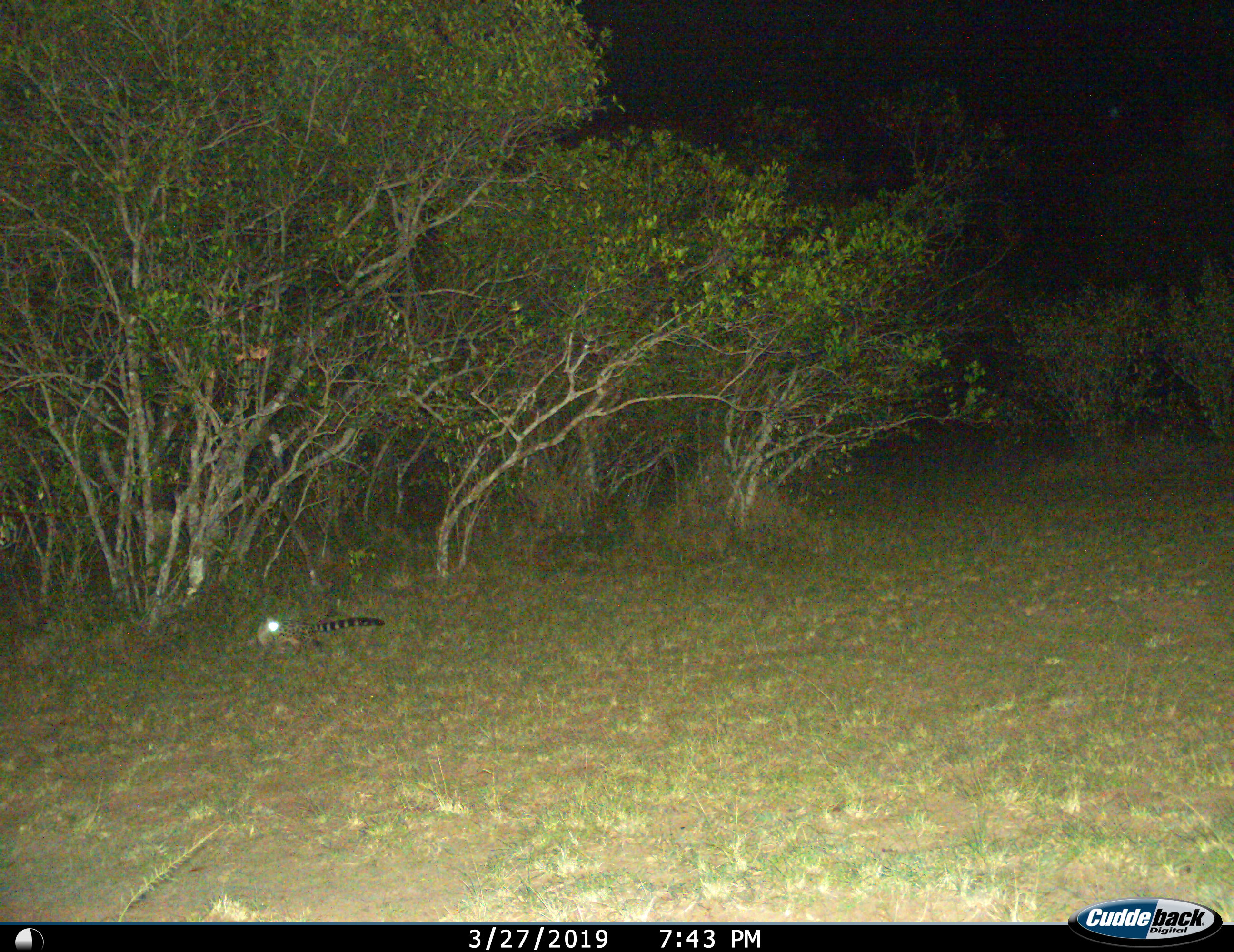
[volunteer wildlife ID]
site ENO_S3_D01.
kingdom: Animalia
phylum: Chordata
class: Mammalia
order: Carnivora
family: Viverridae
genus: Genetta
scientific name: Genetta genetta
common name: small-spotted genet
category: genetcommonsmallspotted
Genetcommonsmallspotted (small-spotted genet) (Genetta genetta), count 1. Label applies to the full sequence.